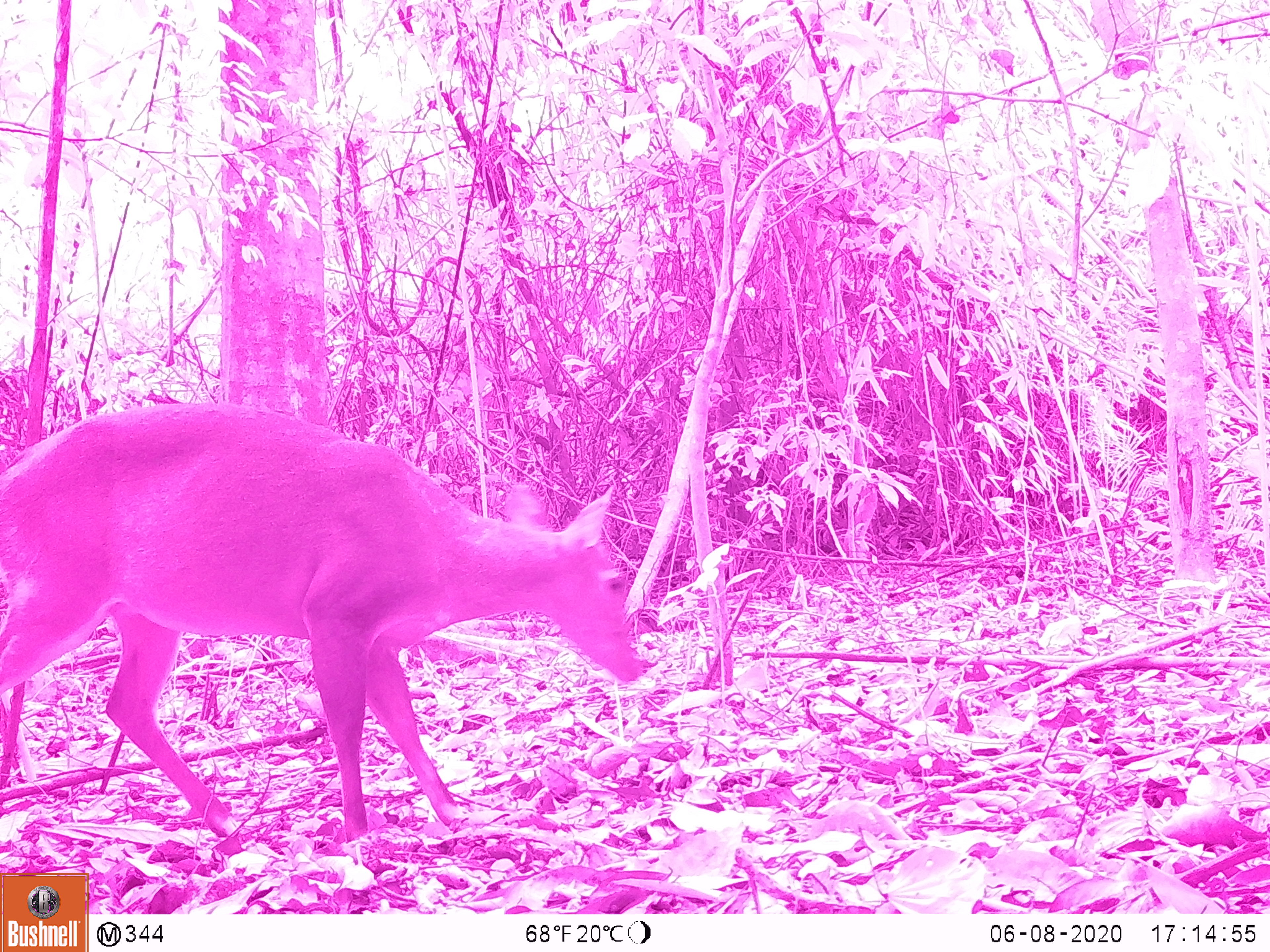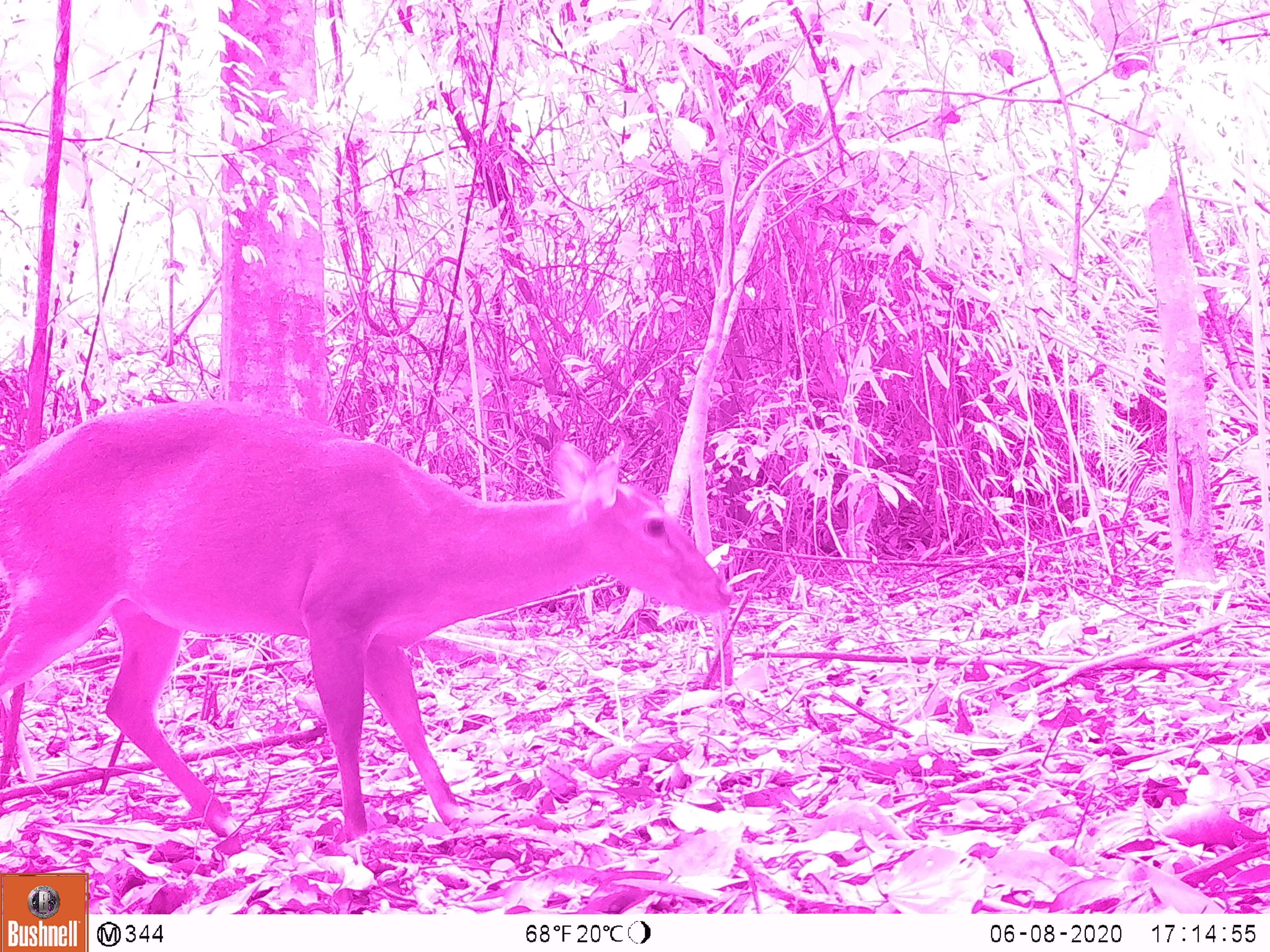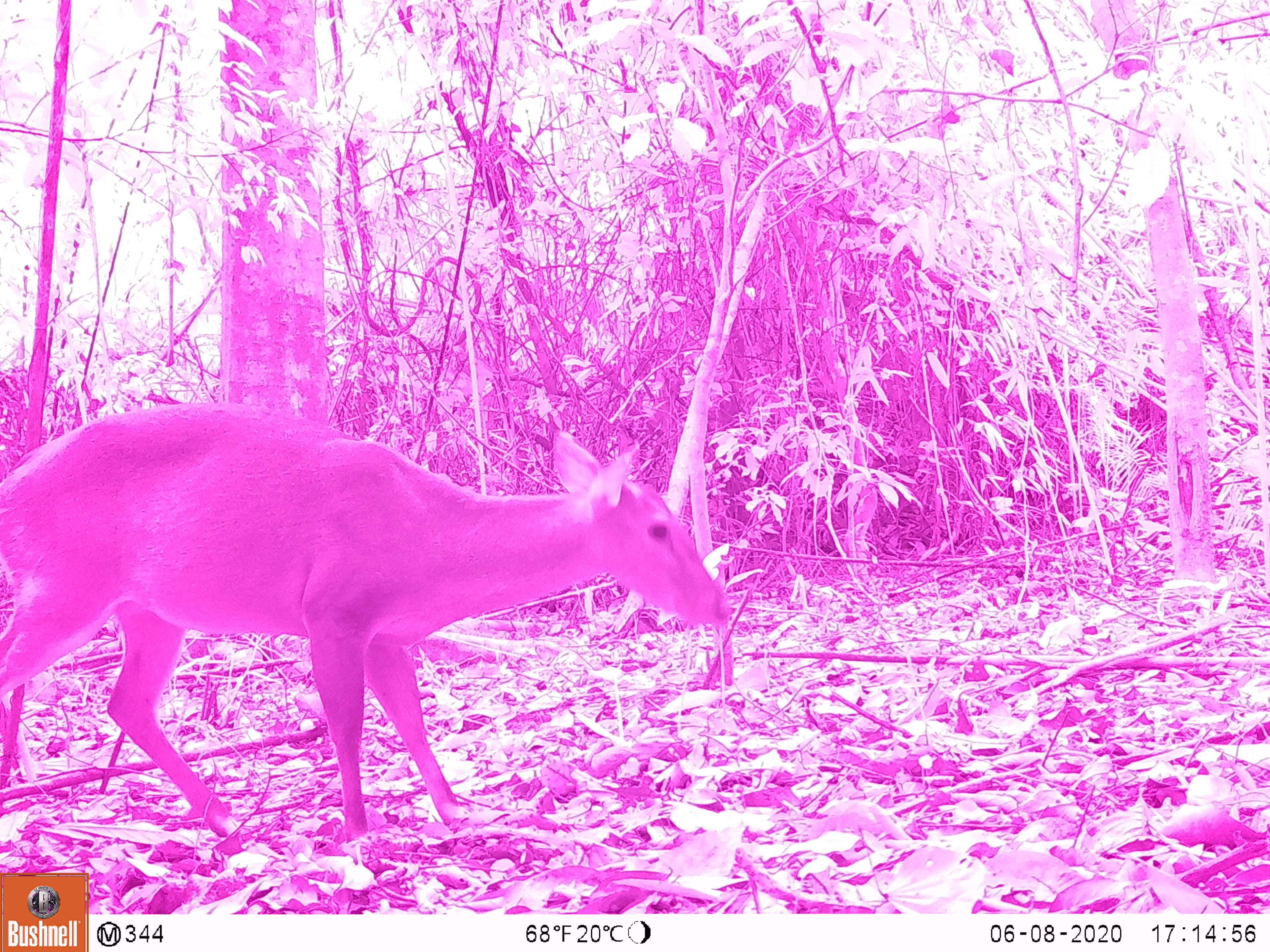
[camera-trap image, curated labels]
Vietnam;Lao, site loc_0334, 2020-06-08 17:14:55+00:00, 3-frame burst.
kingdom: Animalia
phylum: Chordata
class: Mammalia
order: Artiodactyla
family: Cervidae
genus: Muntiacus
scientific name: Muntiacus vuquangensis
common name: large-antlered muntjac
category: large antlered muntjac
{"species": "large antlered muntjac (large-antlered muntjac) (Muntiacus vuquangensis)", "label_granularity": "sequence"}